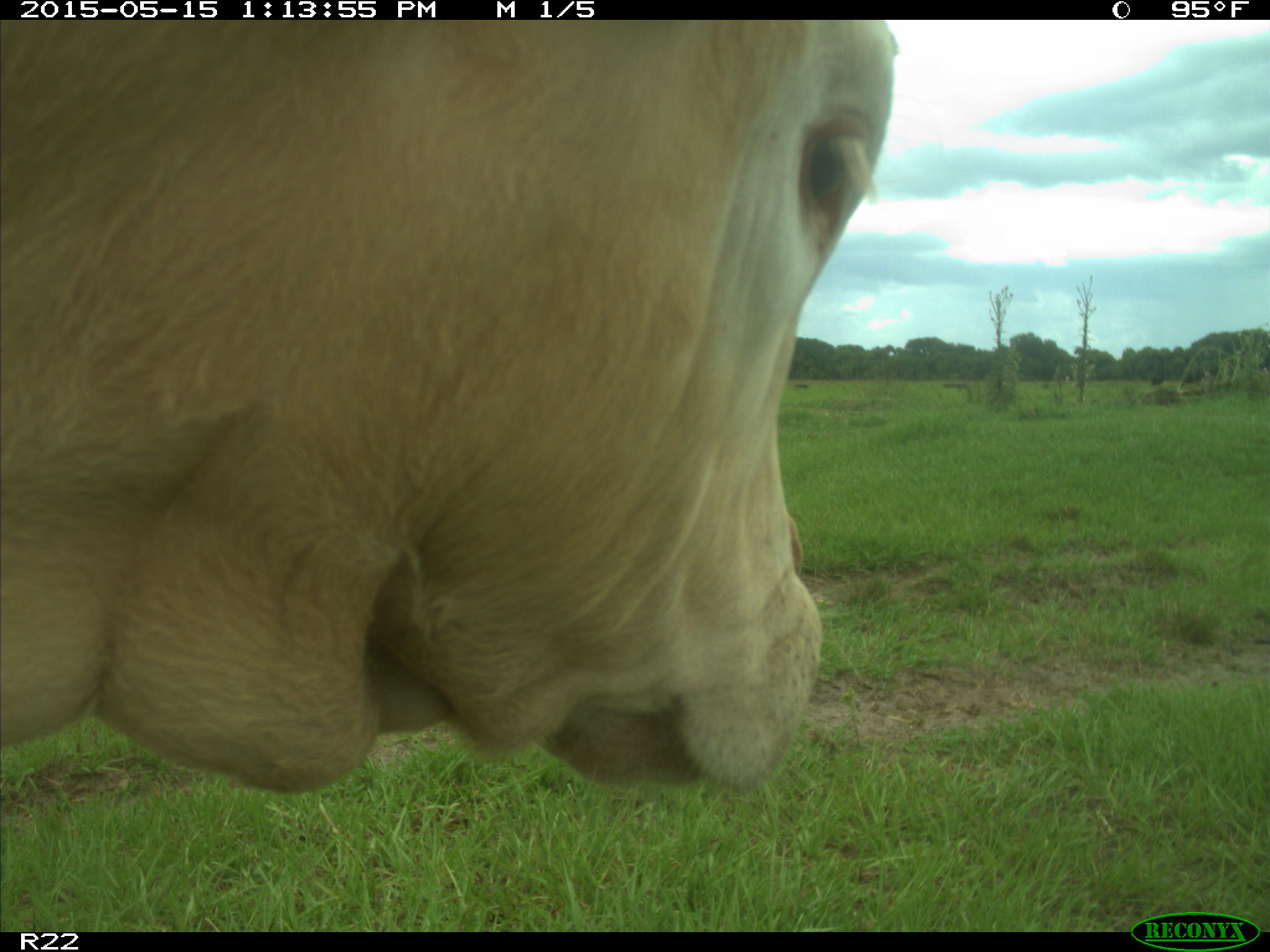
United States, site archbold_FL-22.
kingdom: Animalia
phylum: Chordata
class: Mammalia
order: Artiodactyla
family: Bovidae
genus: Bos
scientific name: Bos taurus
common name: domestic cow